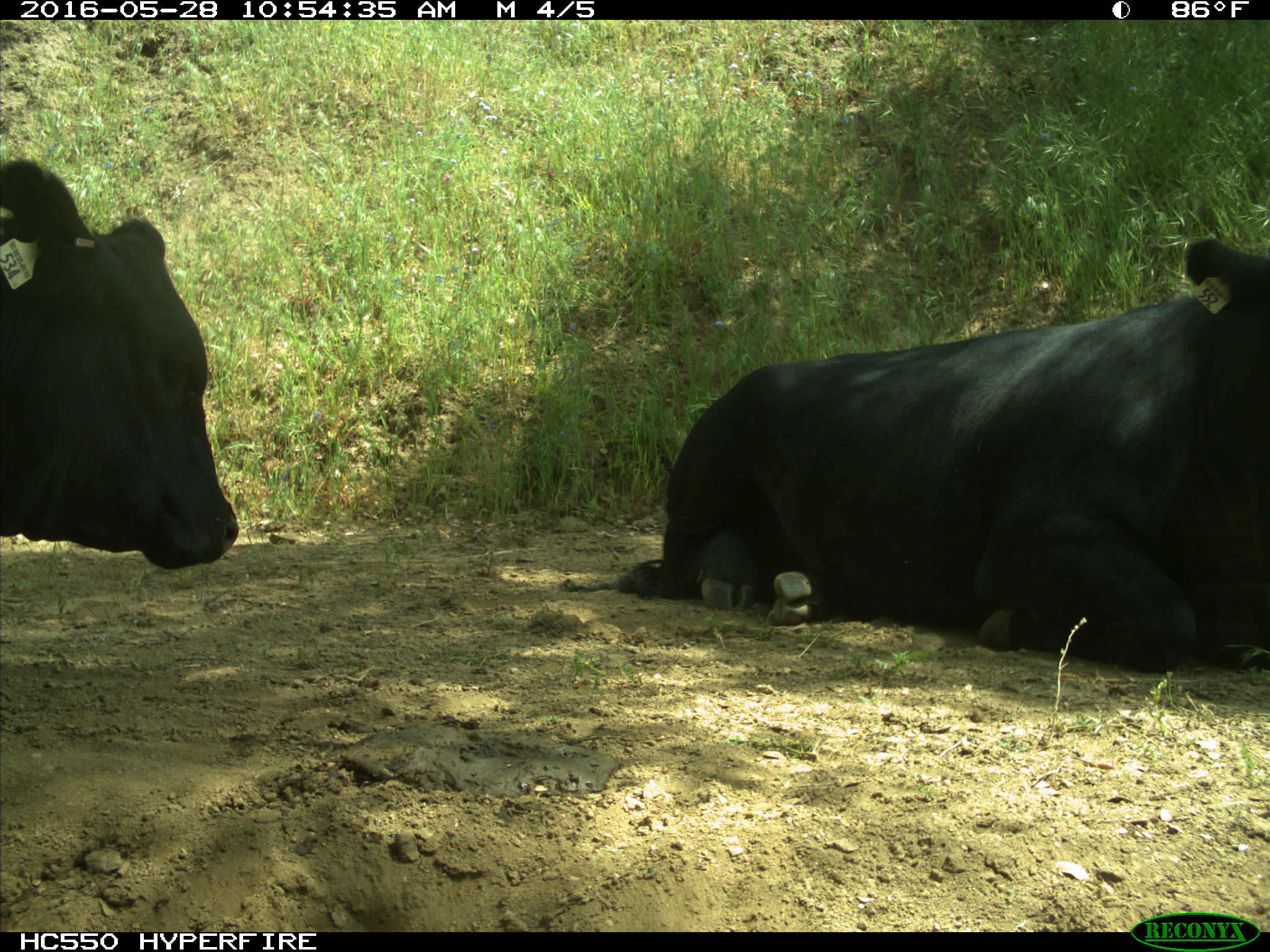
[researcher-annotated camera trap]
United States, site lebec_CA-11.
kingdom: Animalia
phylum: Chordata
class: Mammalia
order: Artiodactyla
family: Bovidae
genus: Bos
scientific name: Bos taurus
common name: domestic cow